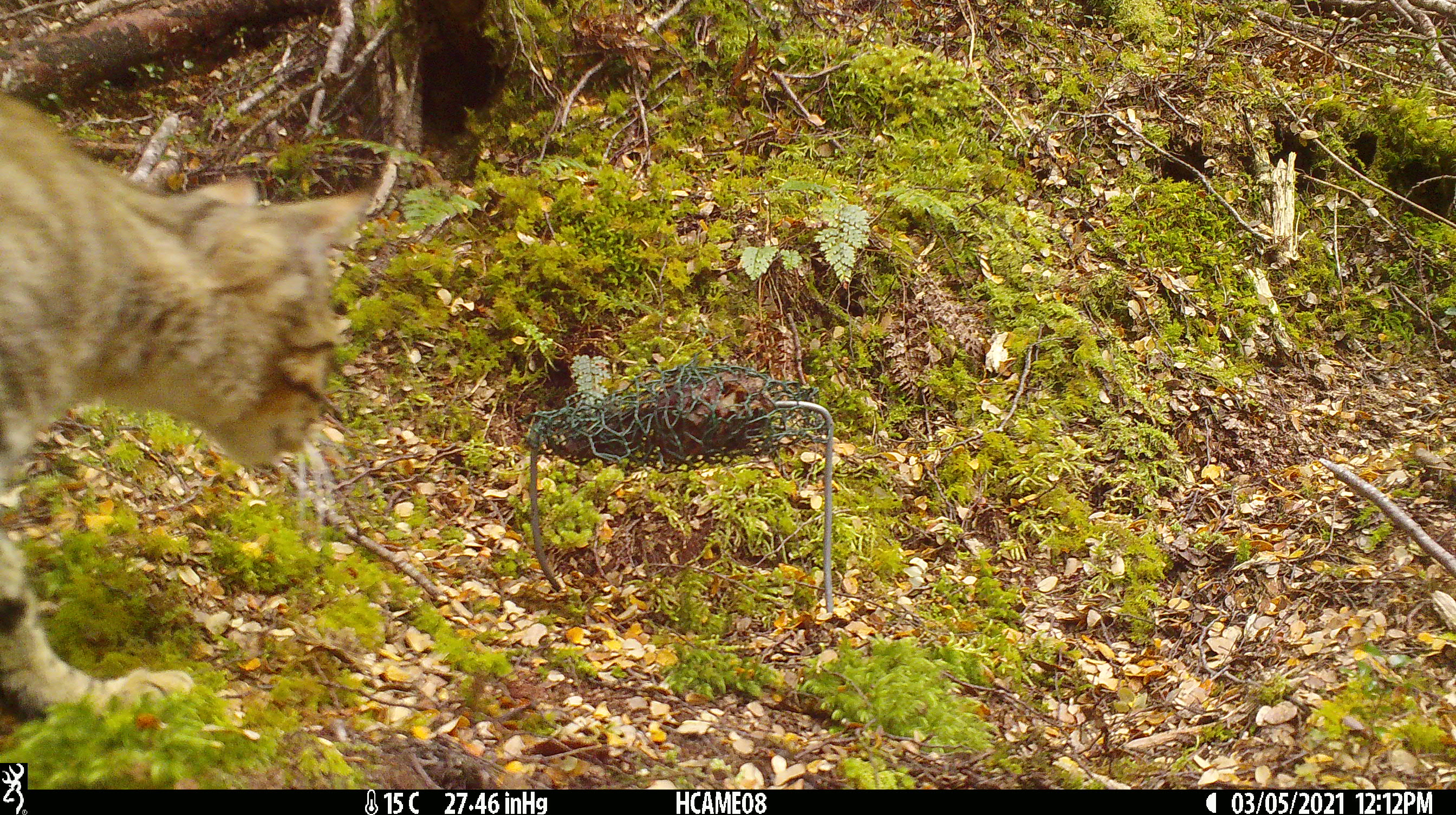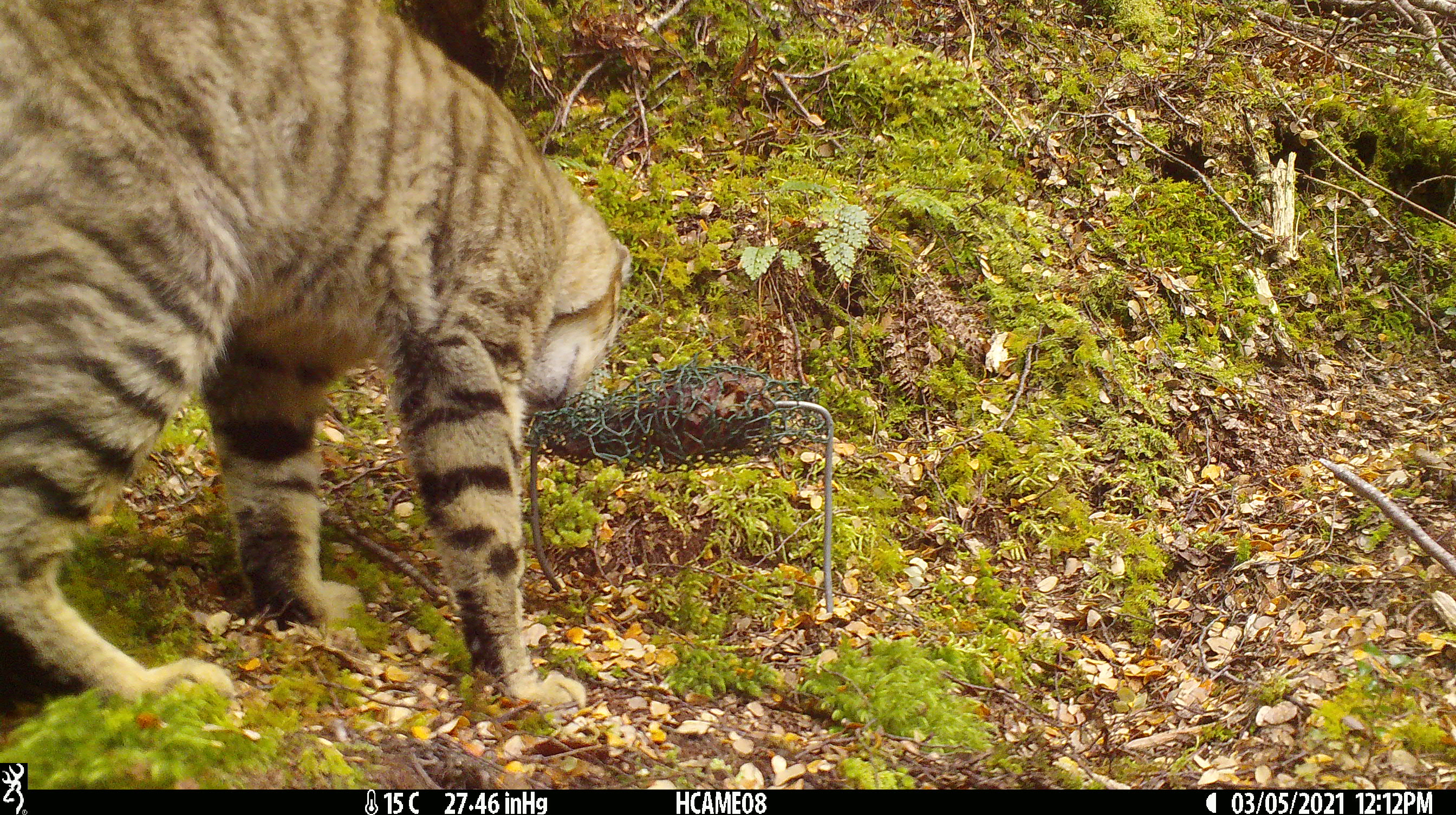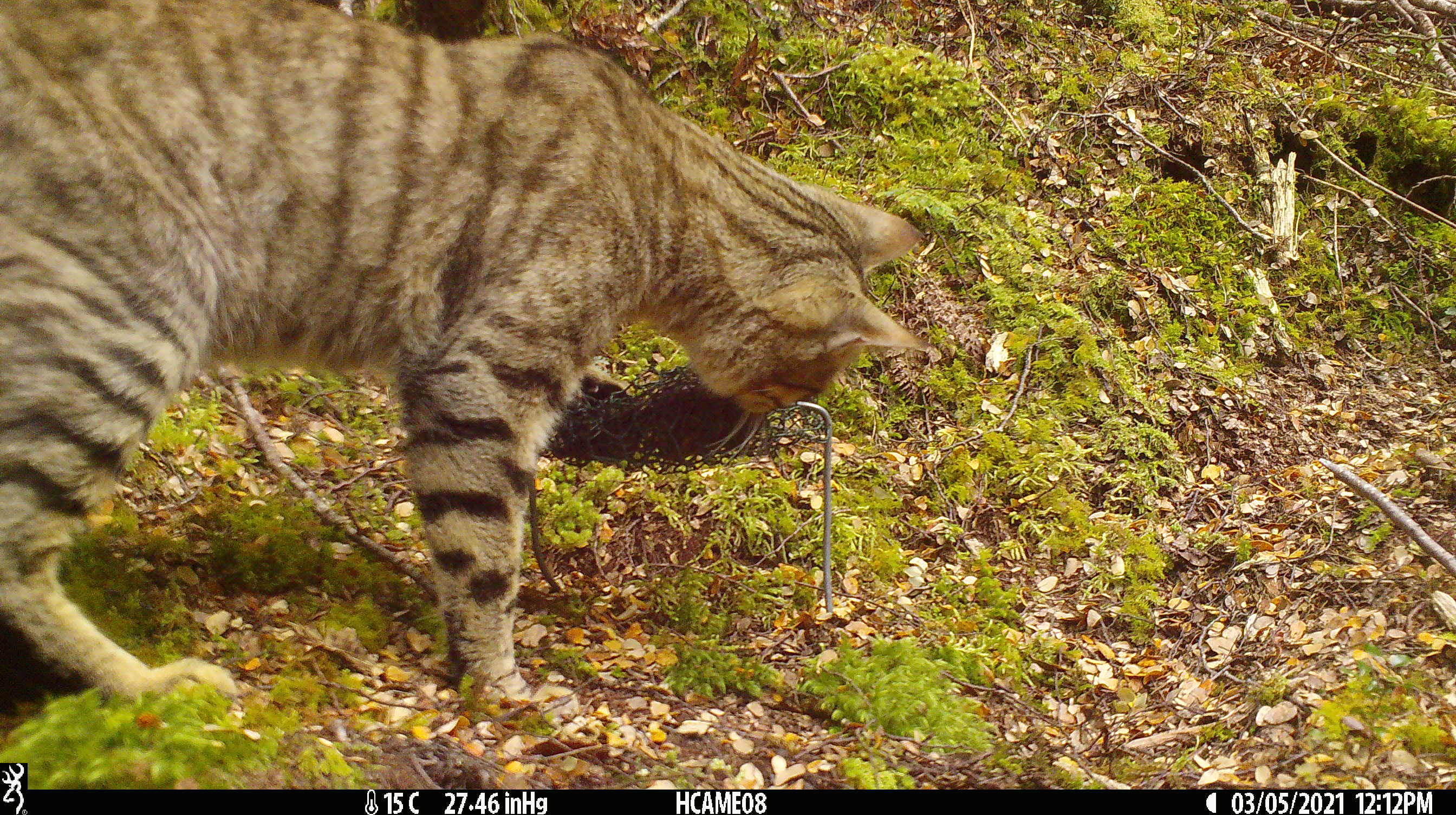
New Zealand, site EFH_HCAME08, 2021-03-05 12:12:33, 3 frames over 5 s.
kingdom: Animalia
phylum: Chordata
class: Mammalia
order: Carnivora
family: Felidae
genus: Felis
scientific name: Felis catus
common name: domestic cat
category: cat